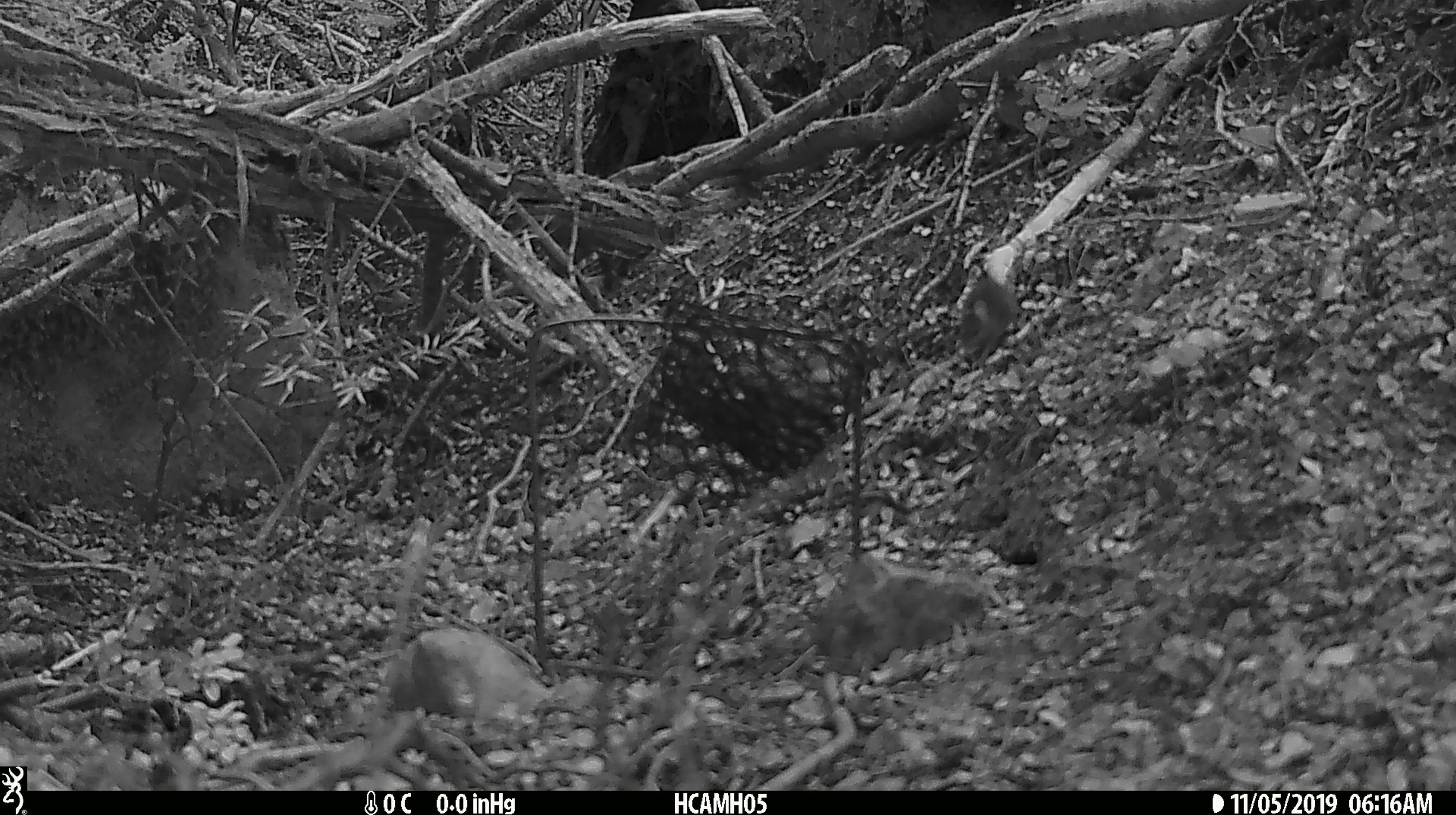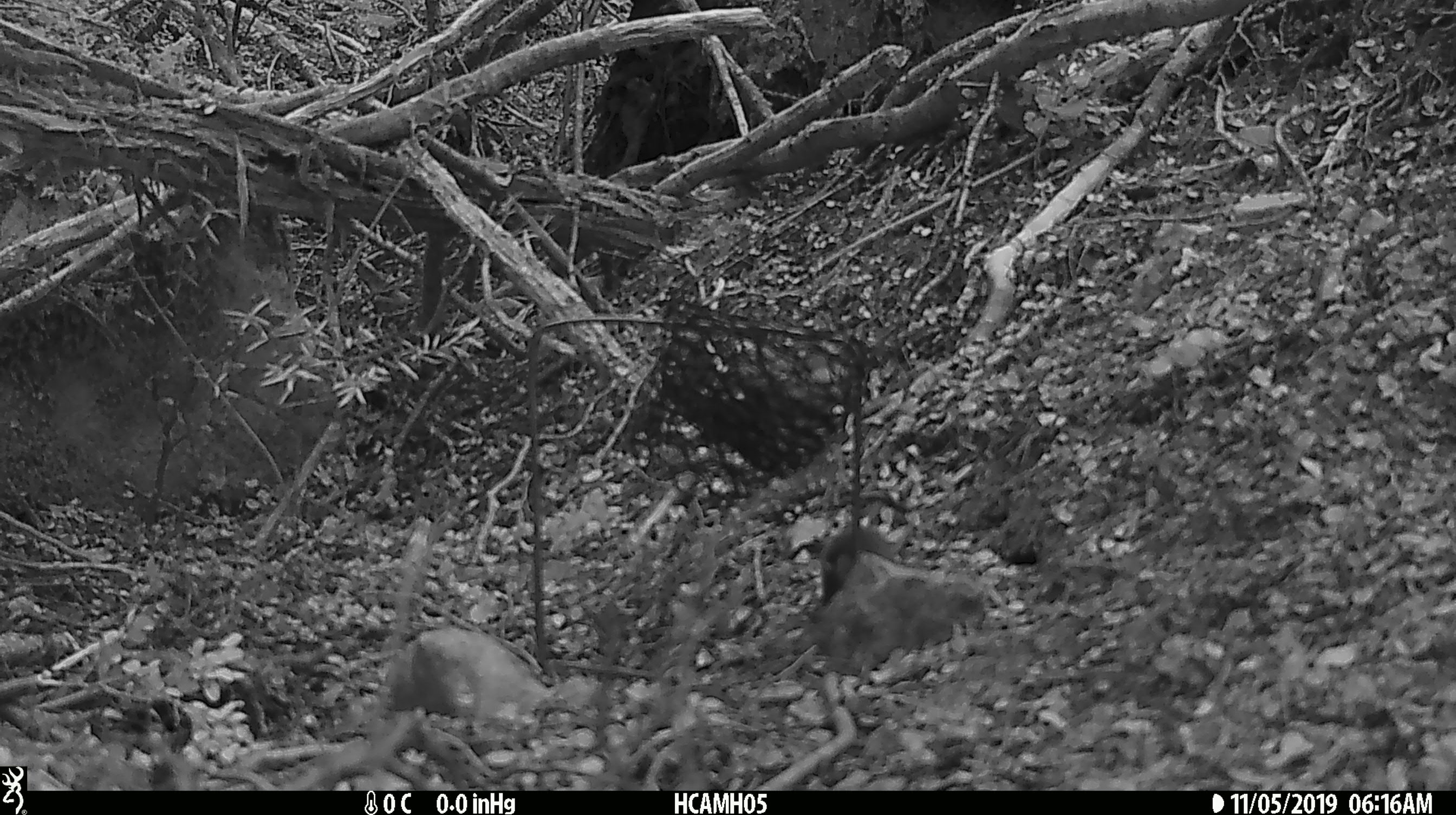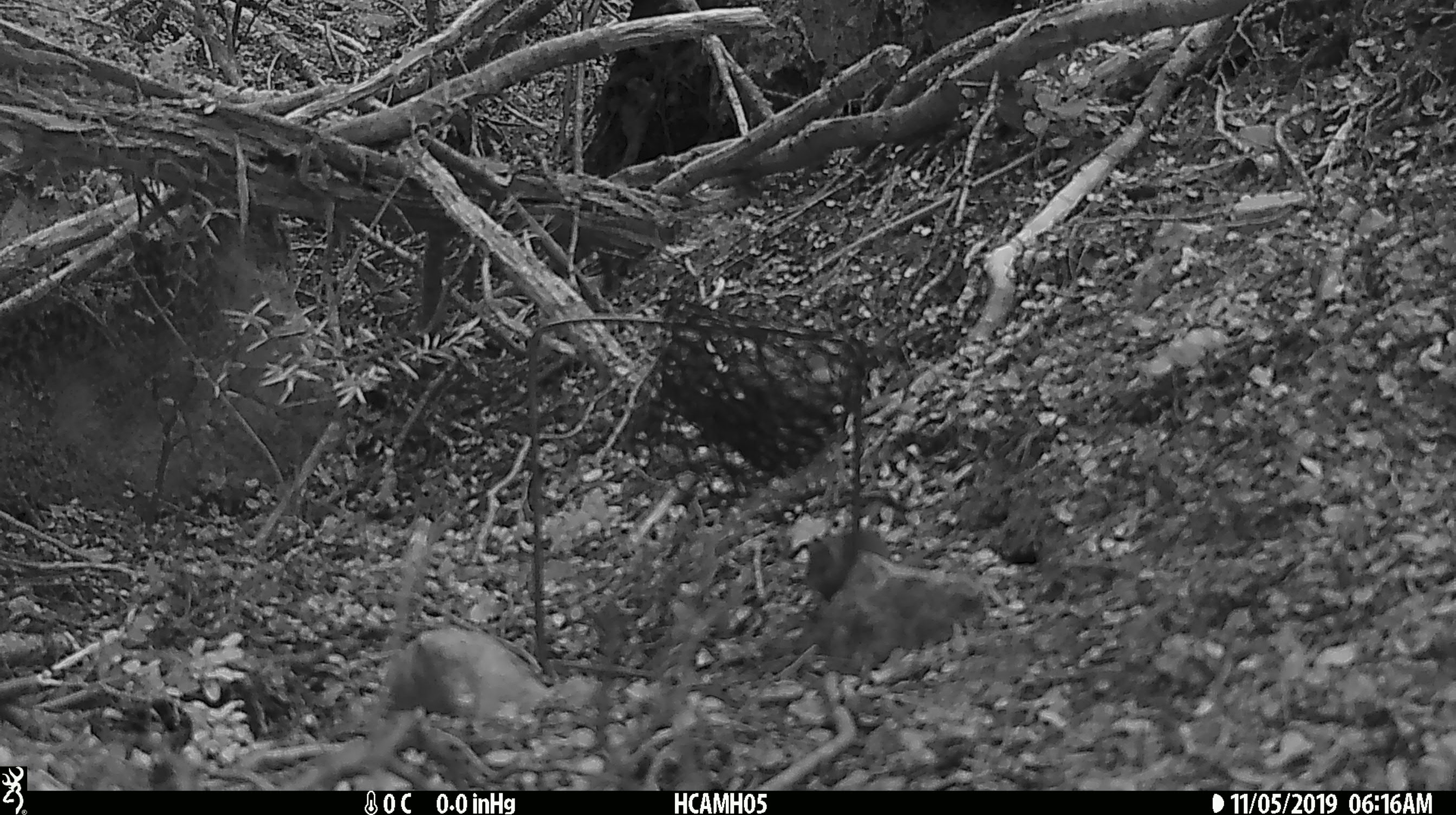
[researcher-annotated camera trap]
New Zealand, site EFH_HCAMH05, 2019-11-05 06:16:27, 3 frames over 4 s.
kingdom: Animalia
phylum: Chordata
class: Mammalia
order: Rodentia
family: Muridae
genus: Mus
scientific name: Mus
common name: mouse